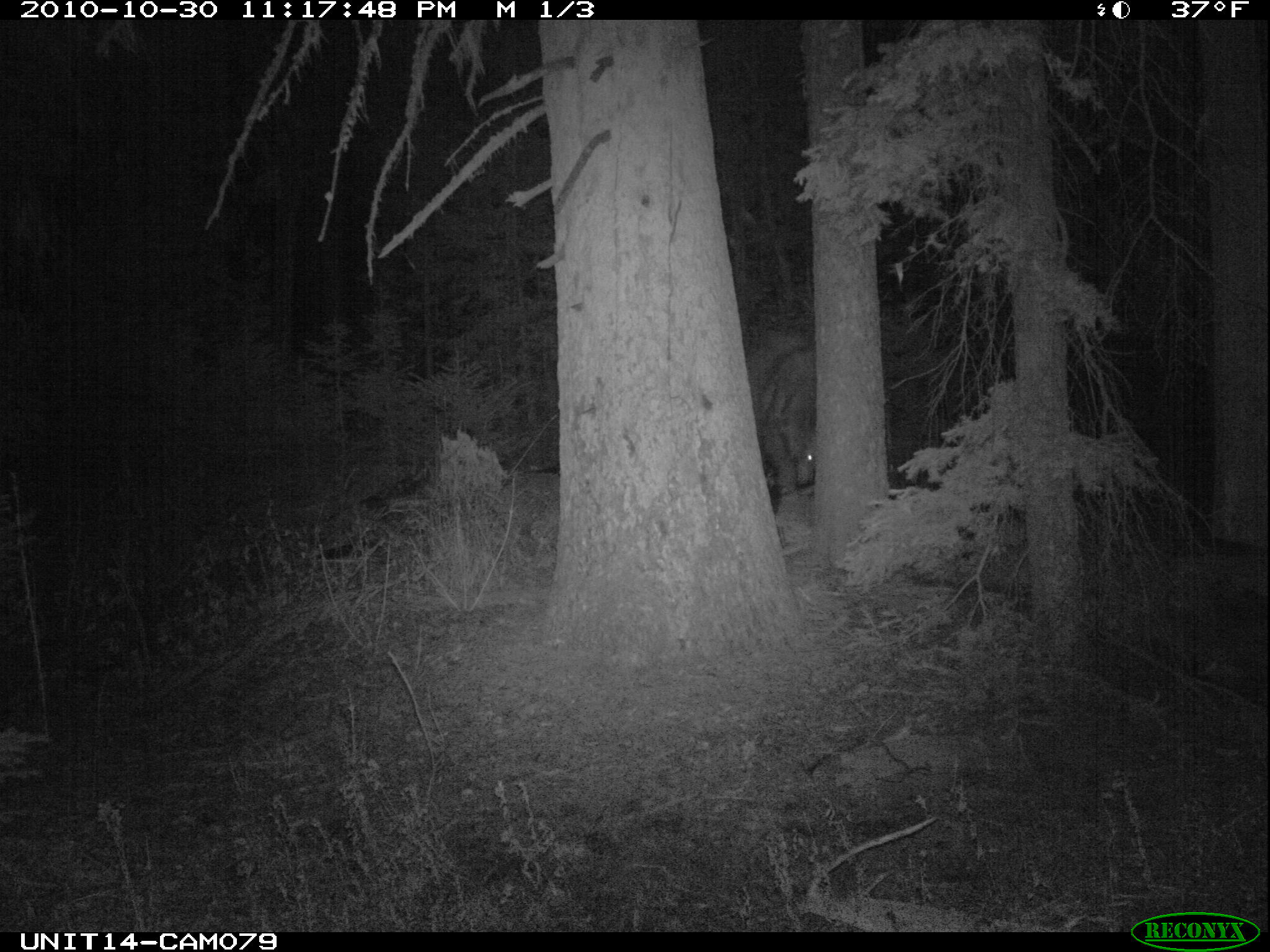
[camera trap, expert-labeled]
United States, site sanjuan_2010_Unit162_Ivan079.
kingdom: Animalia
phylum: Chordata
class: Mammalia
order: Carnivora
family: Ursidae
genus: Ursus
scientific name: Ursus americanus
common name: american black bear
Ursus americanus (american black bear).